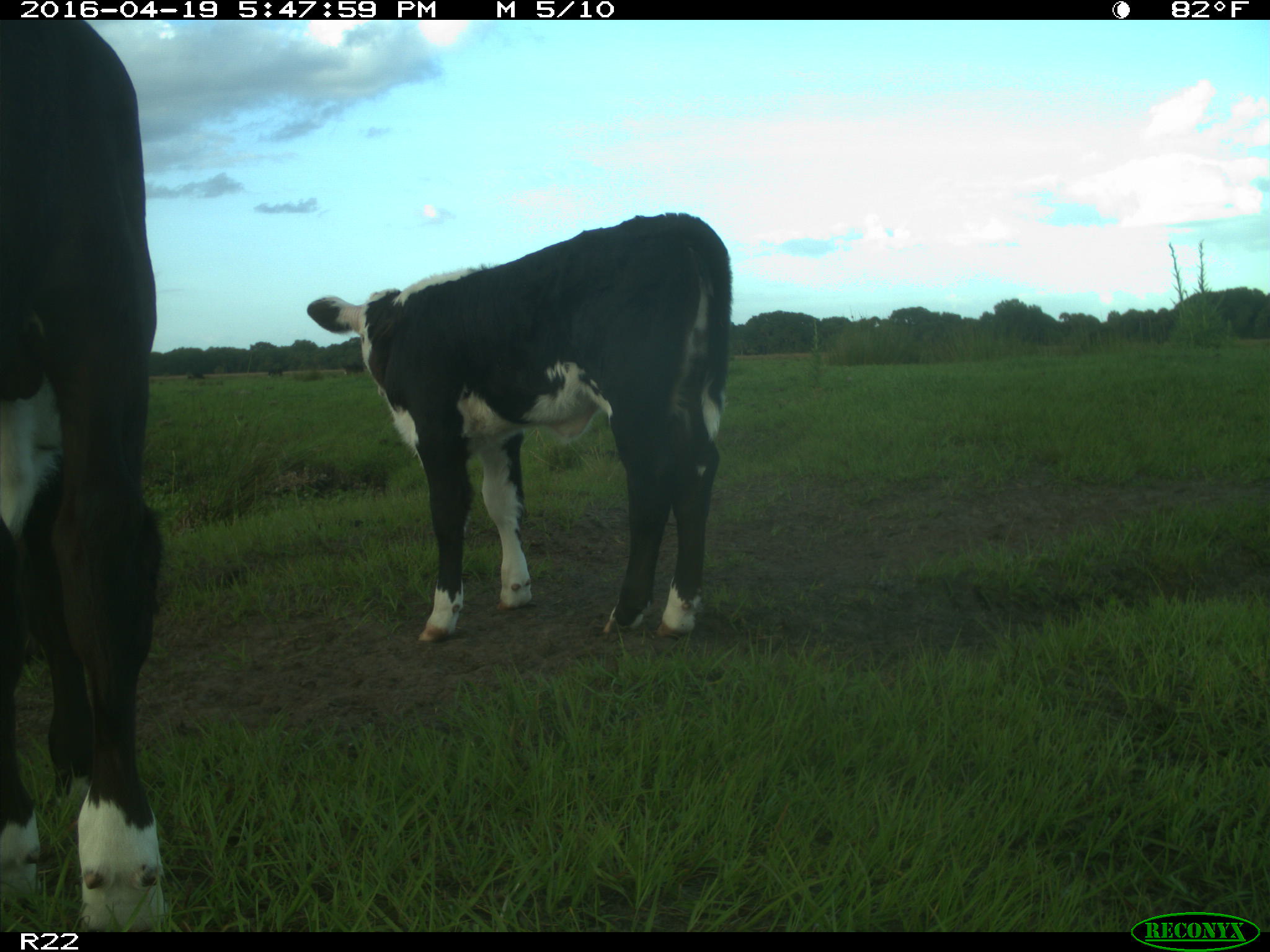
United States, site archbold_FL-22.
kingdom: Animalia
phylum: Chordata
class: Mammalia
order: Artiodactyla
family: Bovidae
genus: Bos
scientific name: Bos taurus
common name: domestic cow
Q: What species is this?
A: Bos taurus (domestic cow).